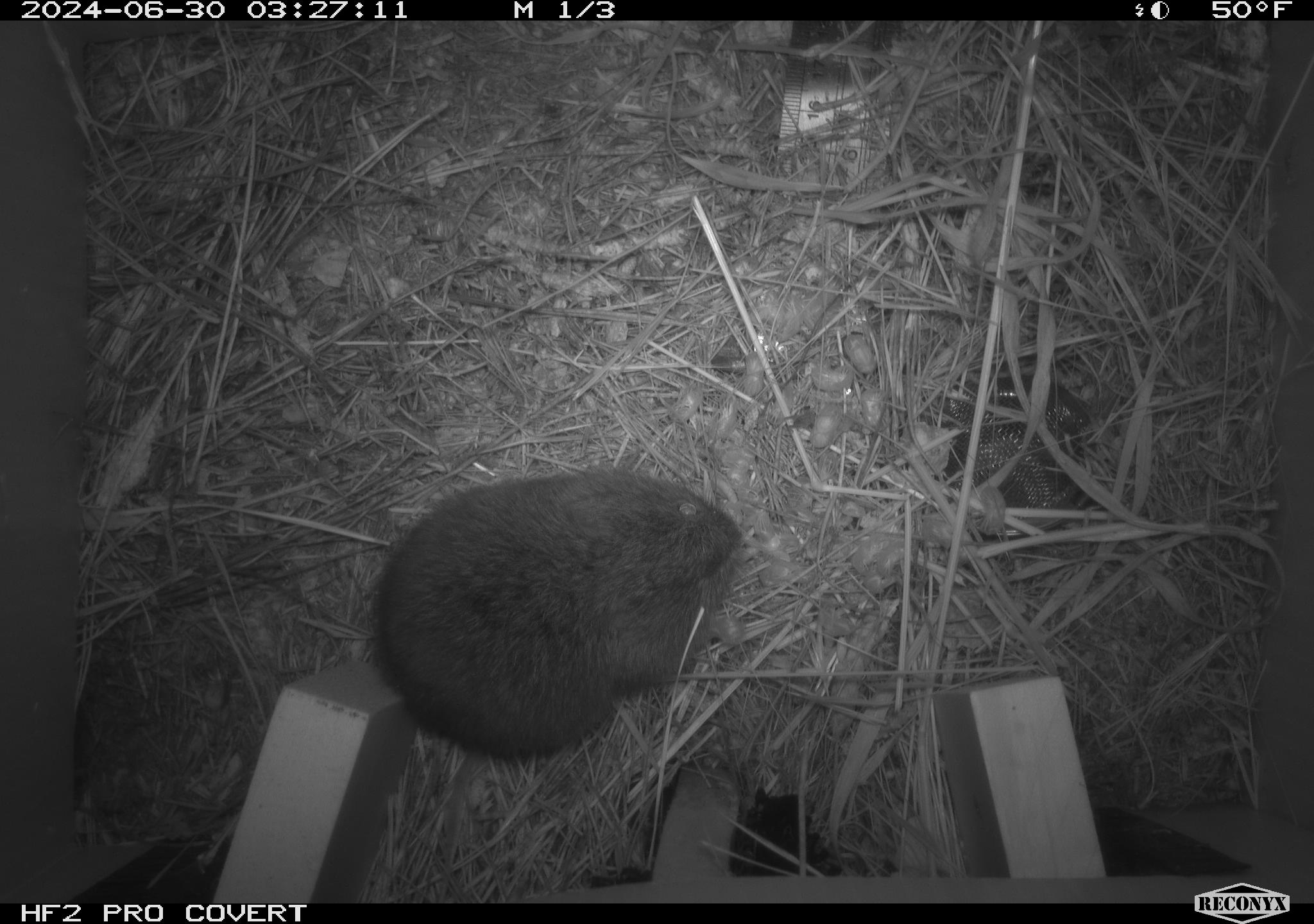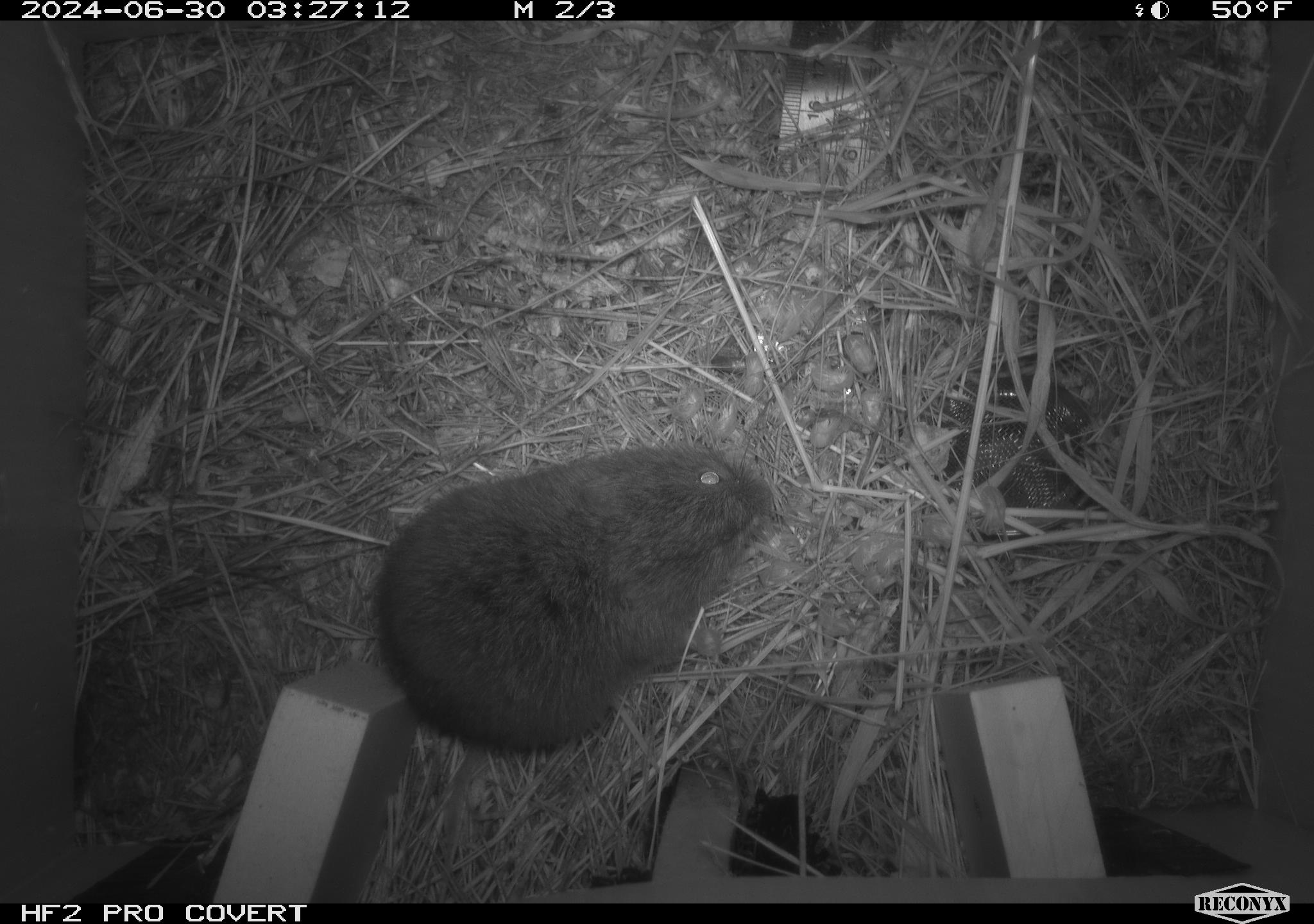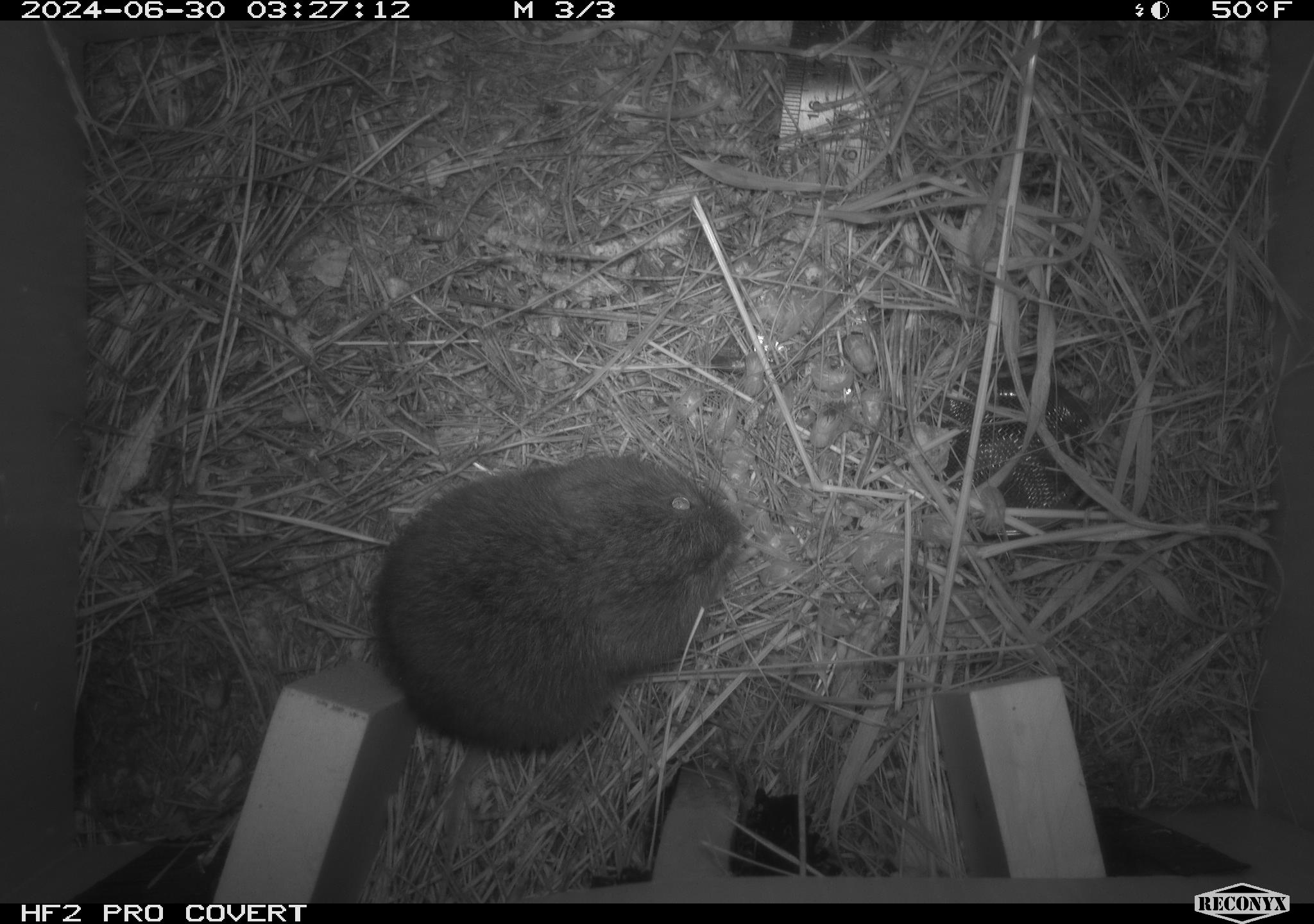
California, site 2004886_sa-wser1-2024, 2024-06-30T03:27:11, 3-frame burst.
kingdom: Animalia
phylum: Chordata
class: Mammalia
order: Rodentia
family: Cricetidae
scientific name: Arvicolinae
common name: voles, lemmings, and muskrats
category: arvicolinae subfamily